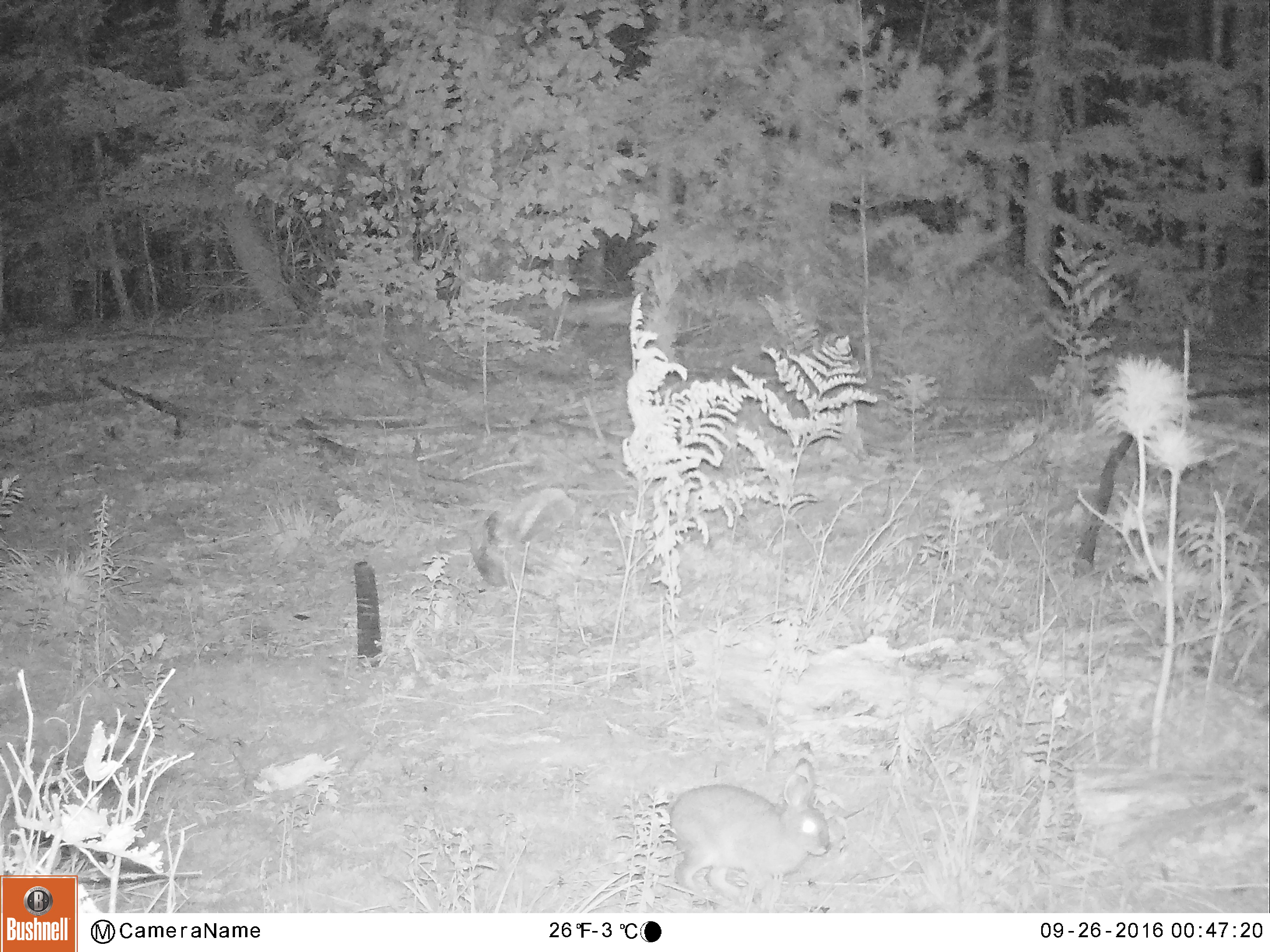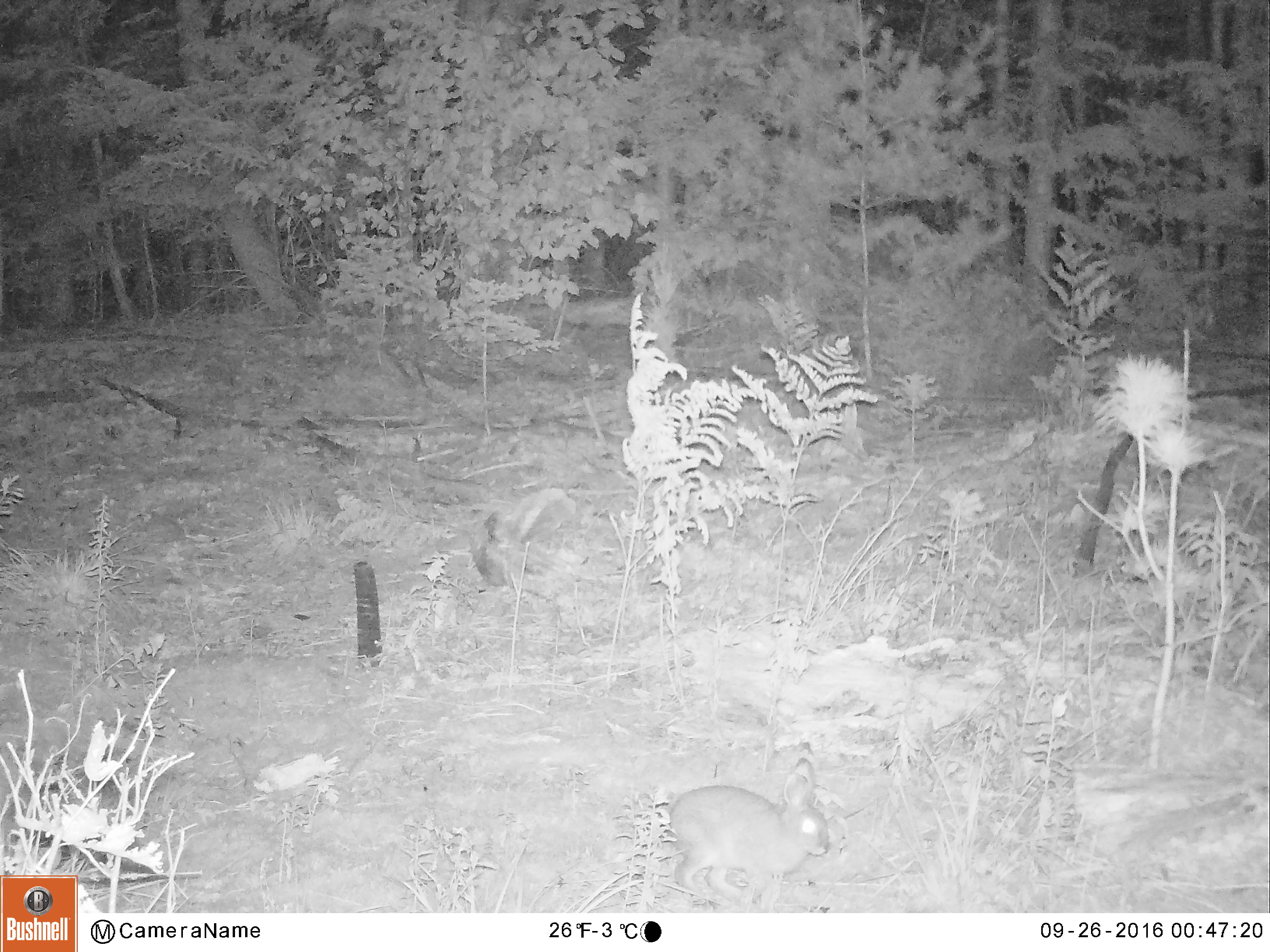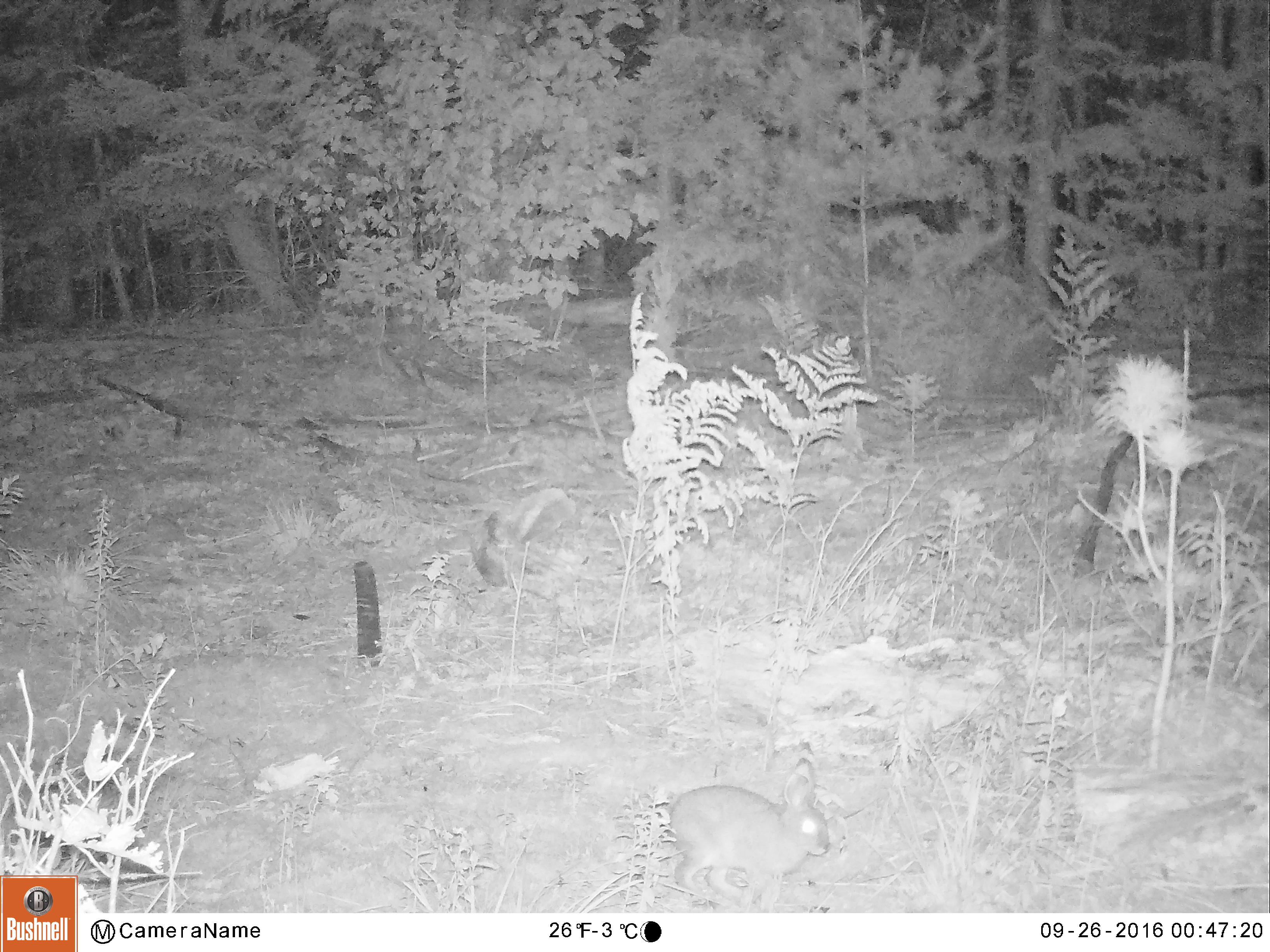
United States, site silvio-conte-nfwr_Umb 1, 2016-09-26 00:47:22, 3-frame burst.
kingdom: Animalia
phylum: Chordata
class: Mammalia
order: Lagomorpha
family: Leporidae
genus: Lepus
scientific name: Lepus americanus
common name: snowshoe hare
Snowshoe hare (Lepus americanus).